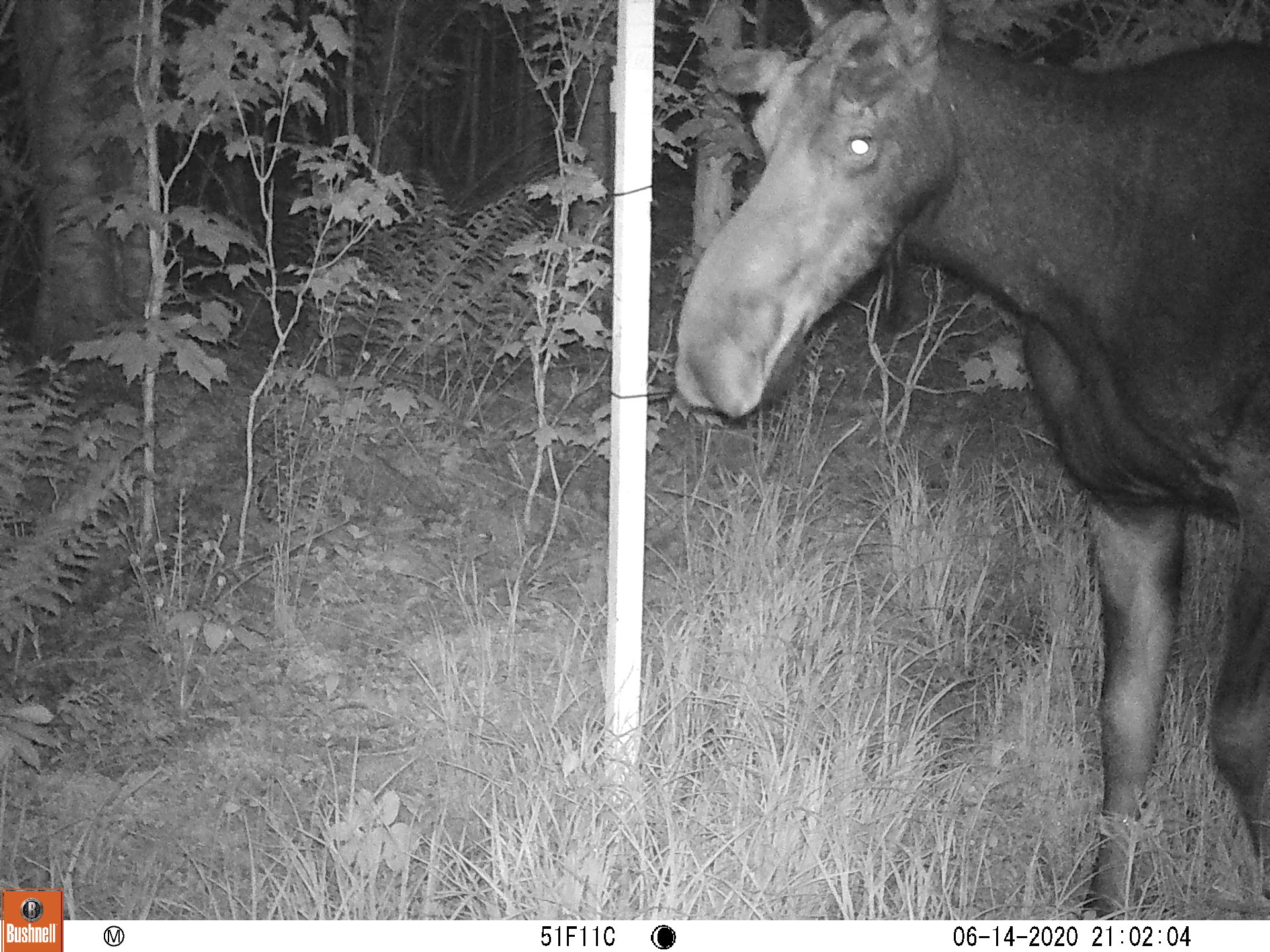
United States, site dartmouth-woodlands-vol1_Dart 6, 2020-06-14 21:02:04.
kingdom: Animalia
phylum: Chordata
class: Mammalia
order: Artiodactyla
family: Cervidae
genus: Alces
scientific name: Alces alces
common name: moose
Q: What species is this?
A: Moose (Alces alces).